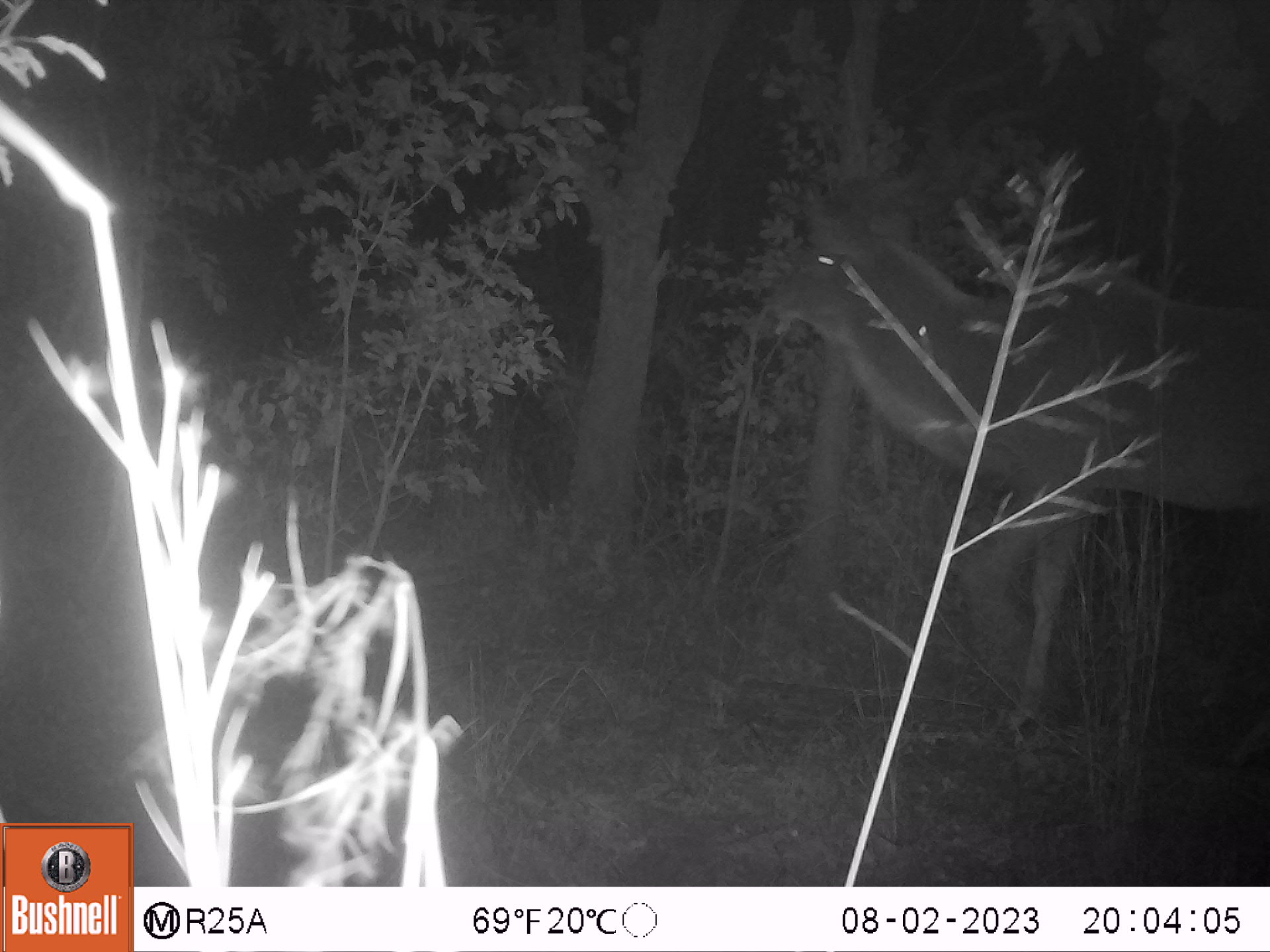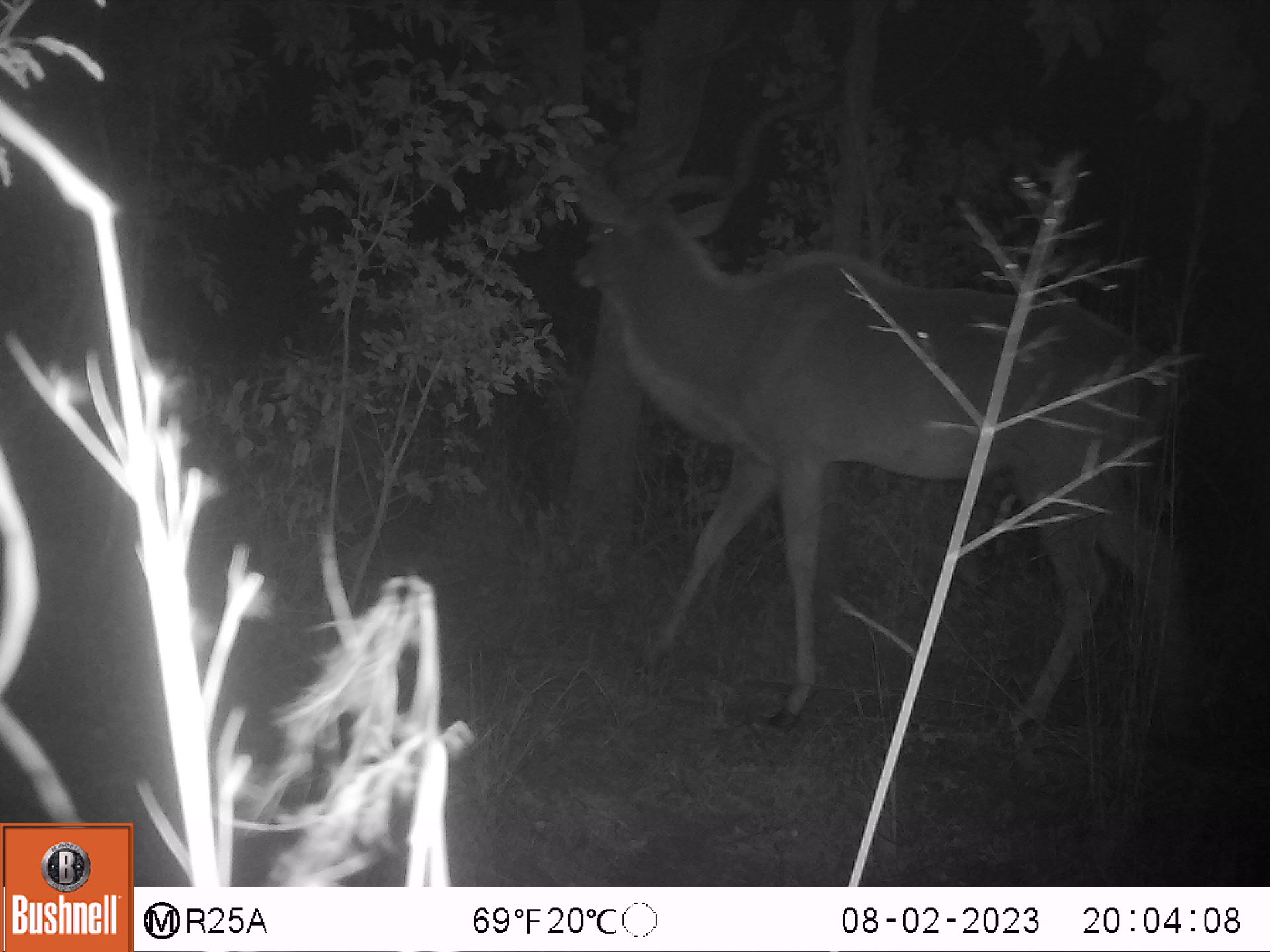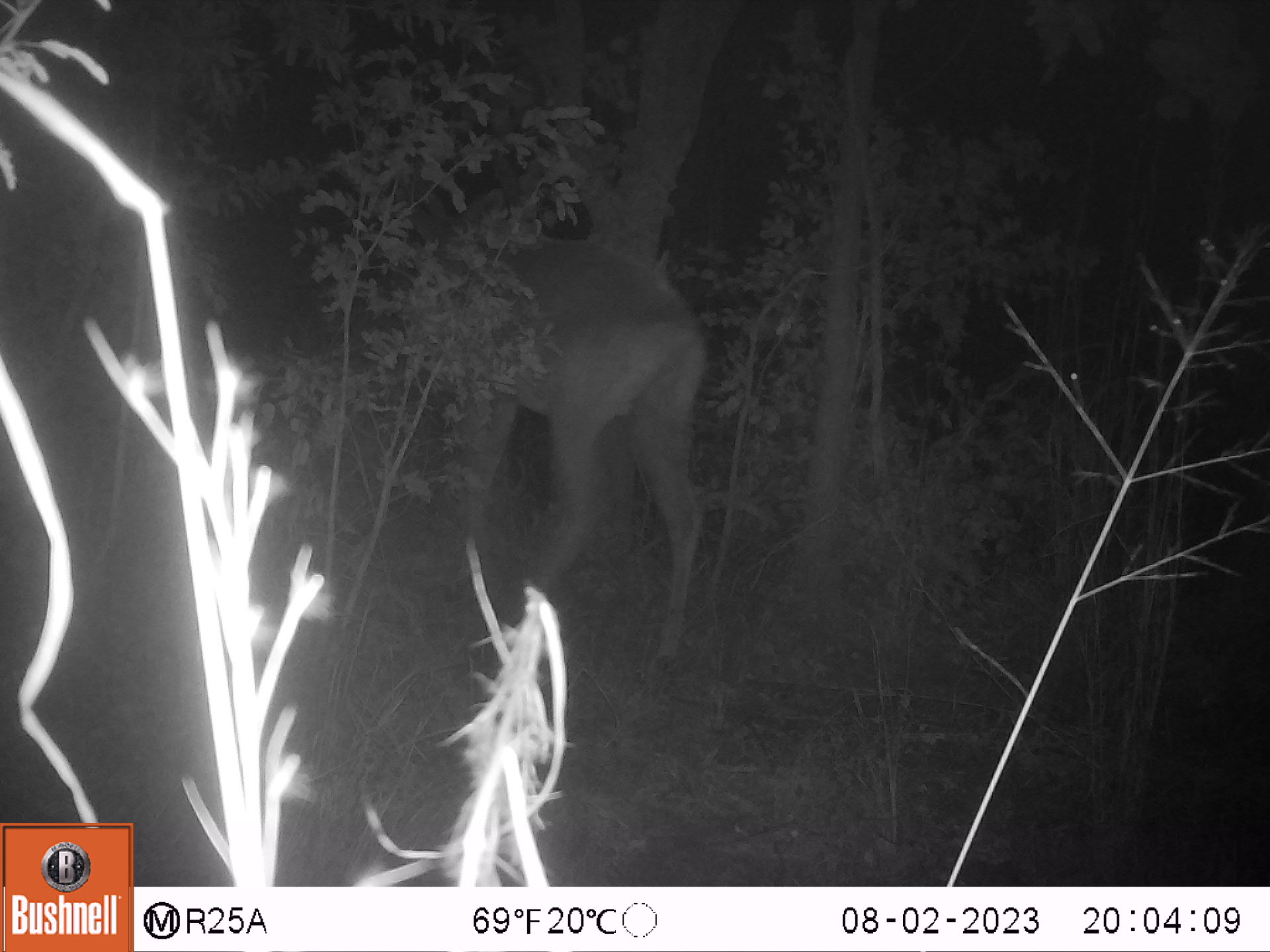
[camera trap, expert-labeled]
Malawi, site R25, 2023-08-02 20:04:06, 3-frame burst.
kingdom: Animalia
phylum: Chordata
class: Mammalia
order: Artiodactyla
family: Bovidae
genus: Tragelaphus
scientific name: Tragelaphus strepsiceros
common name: greater kudu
Greater kudu (Tragelaphus strepsiceros), count 1.